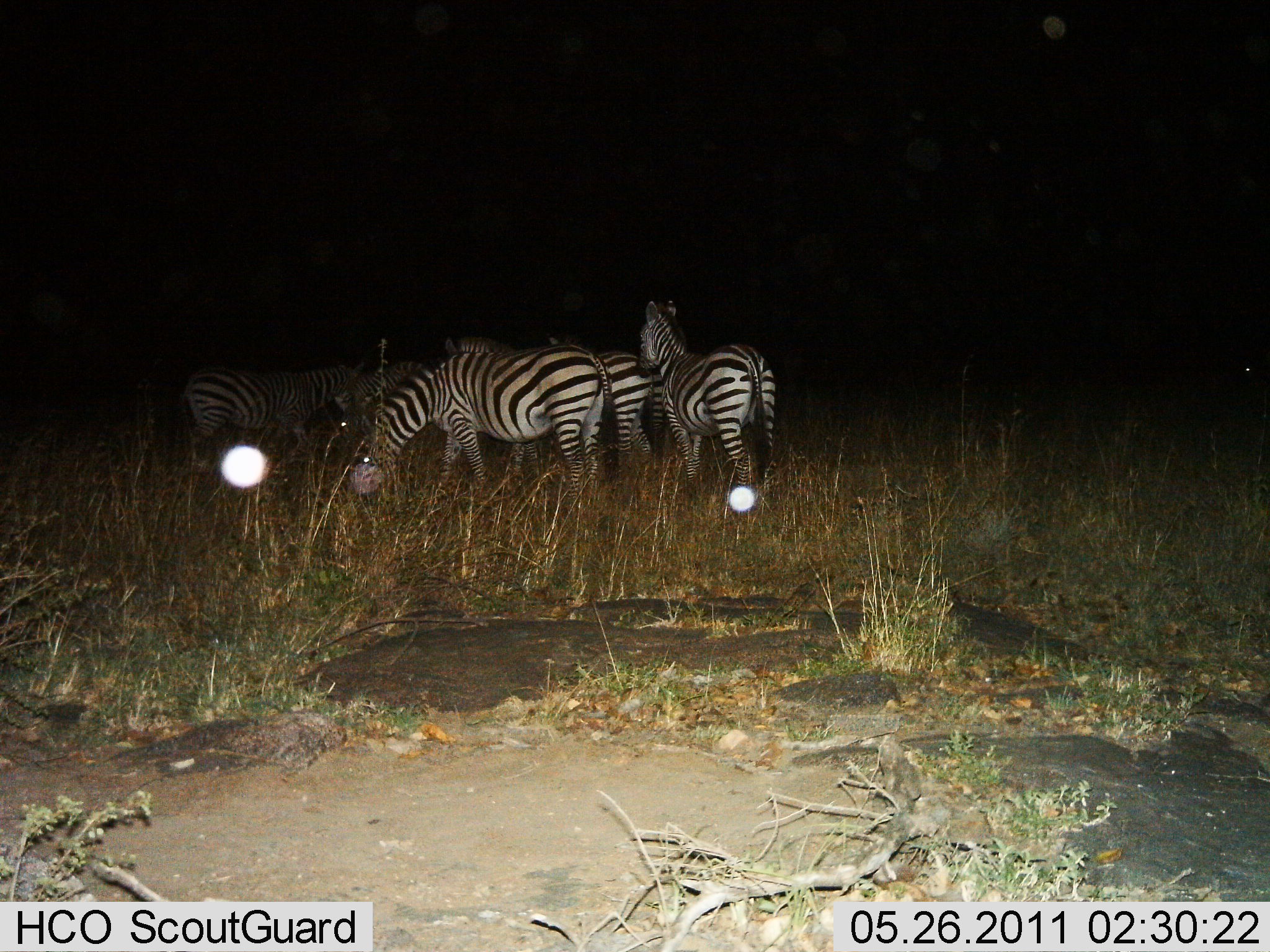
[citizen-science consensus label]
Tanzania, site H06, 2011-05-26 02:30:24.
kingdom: Animalia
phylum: Chordata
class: Mammalia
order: Perissodactyla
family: Equidae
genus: Equus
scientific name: Equus quagga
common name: plains zebra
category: zebra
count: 5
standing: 73%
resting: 0%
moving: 0%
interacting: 0%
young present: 0%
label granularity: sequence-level